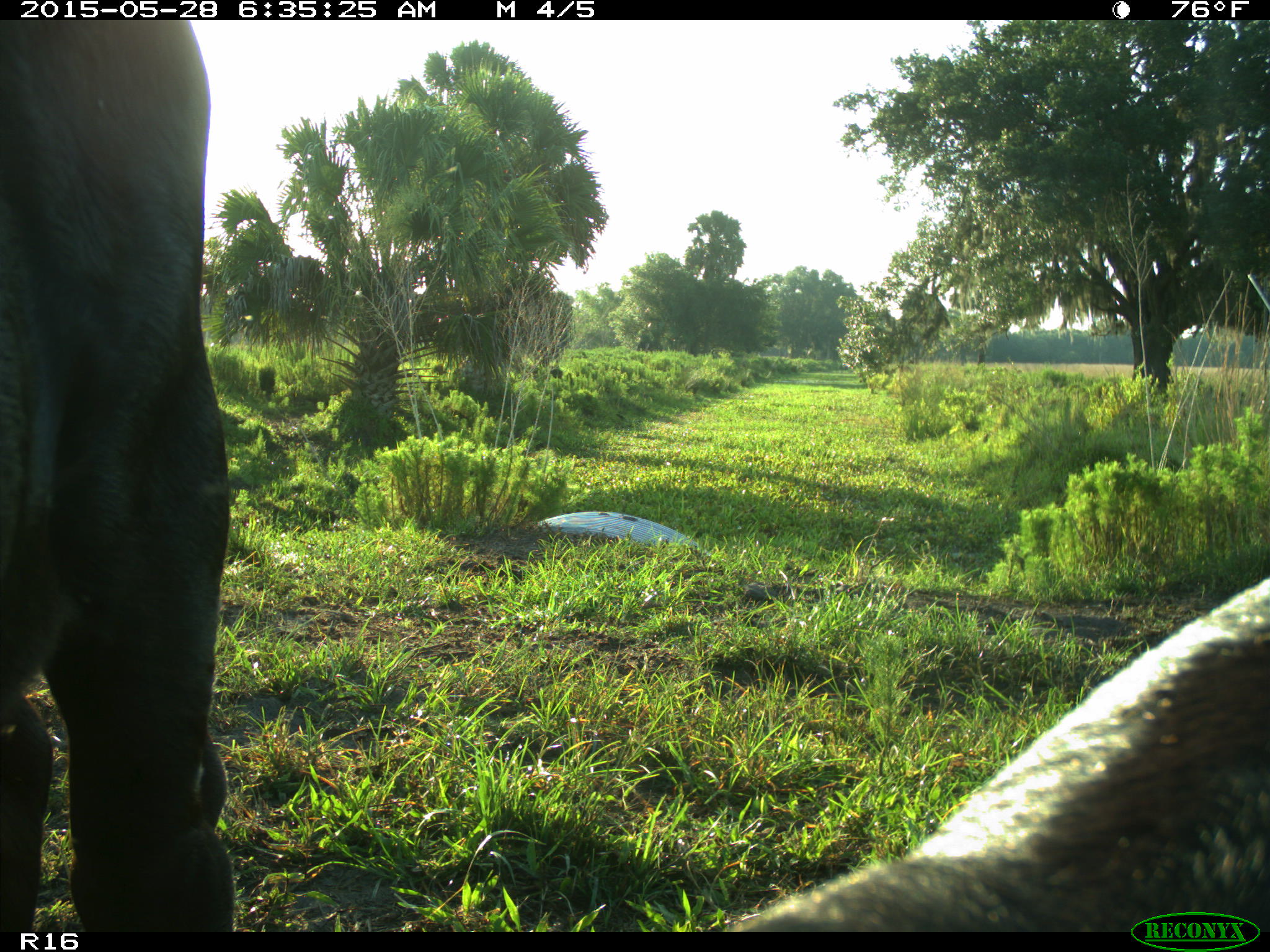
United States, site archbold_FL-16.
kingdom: Animalia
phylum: Chordata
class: Mammalia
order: Artiodactyla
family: Bovidae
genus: Bos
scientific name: Bos taurus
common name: domestic cow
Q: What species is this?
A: Bos taurus (domestic cow).